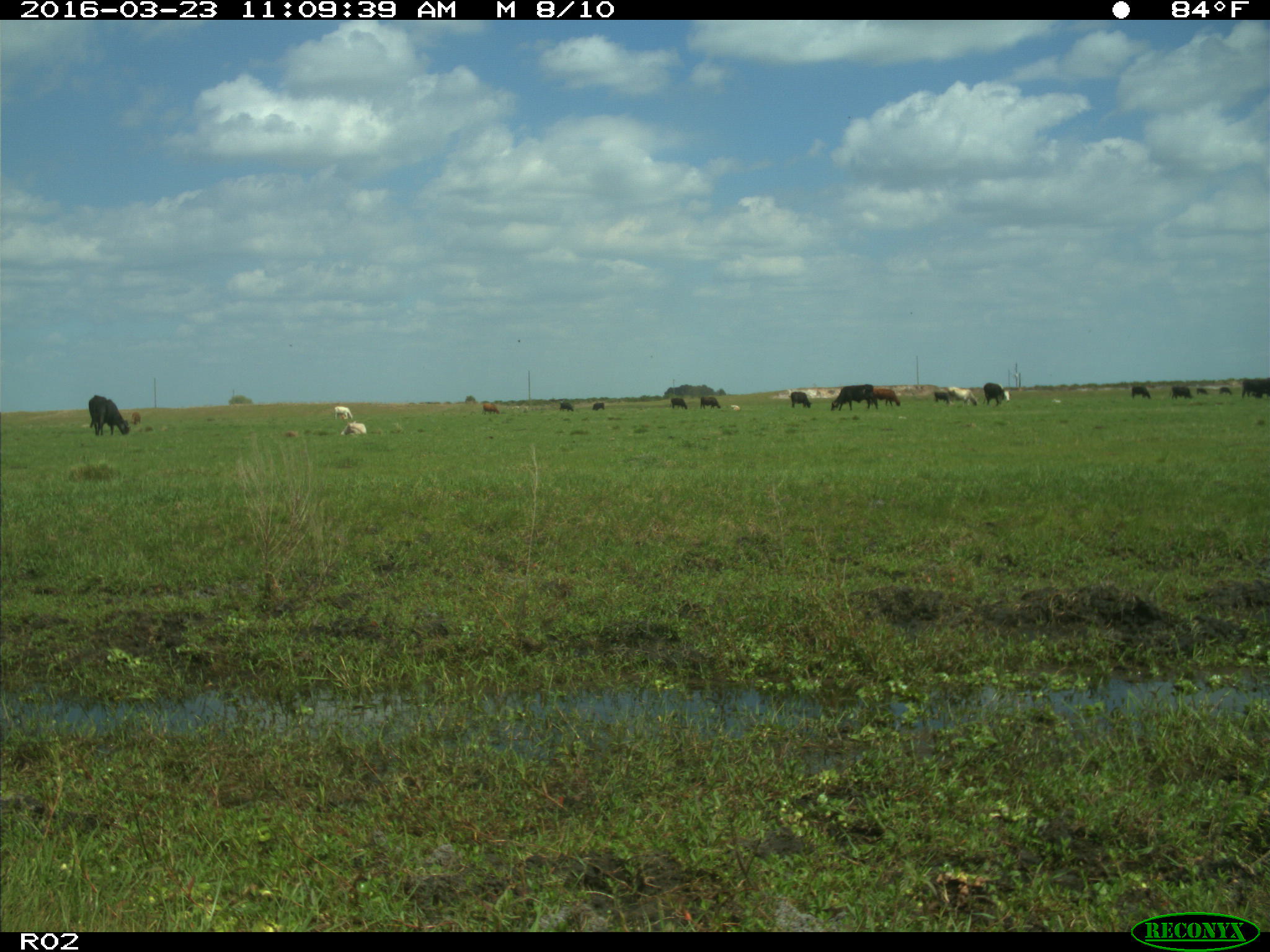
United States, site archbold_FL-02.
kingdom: Animalia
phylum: Chordata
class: Mammalia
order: Artiodactyla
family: Bovidae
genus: Bos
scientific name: Bos taurus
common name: domestic cow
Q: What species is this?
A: Bos taurus (domestic cow).